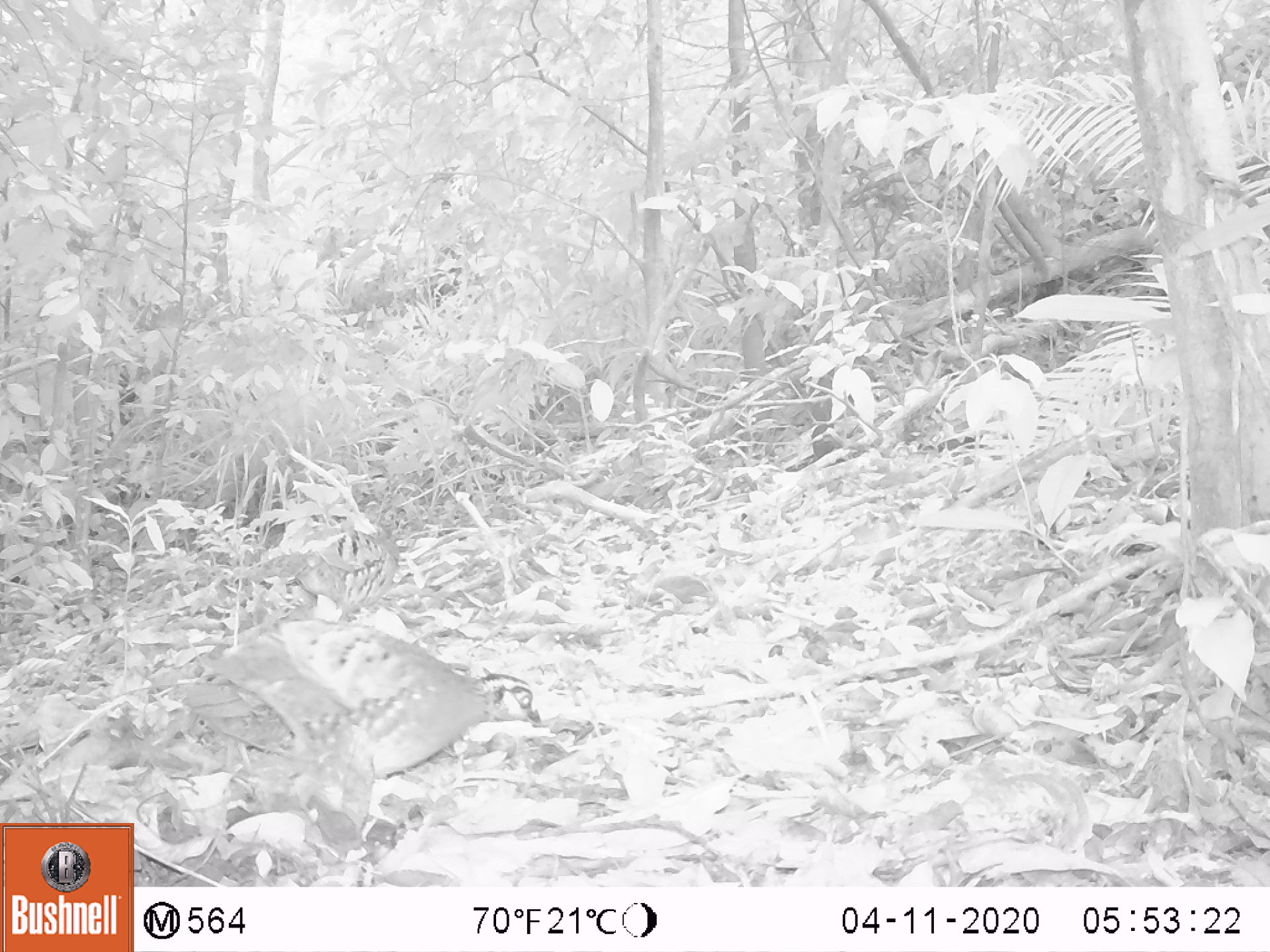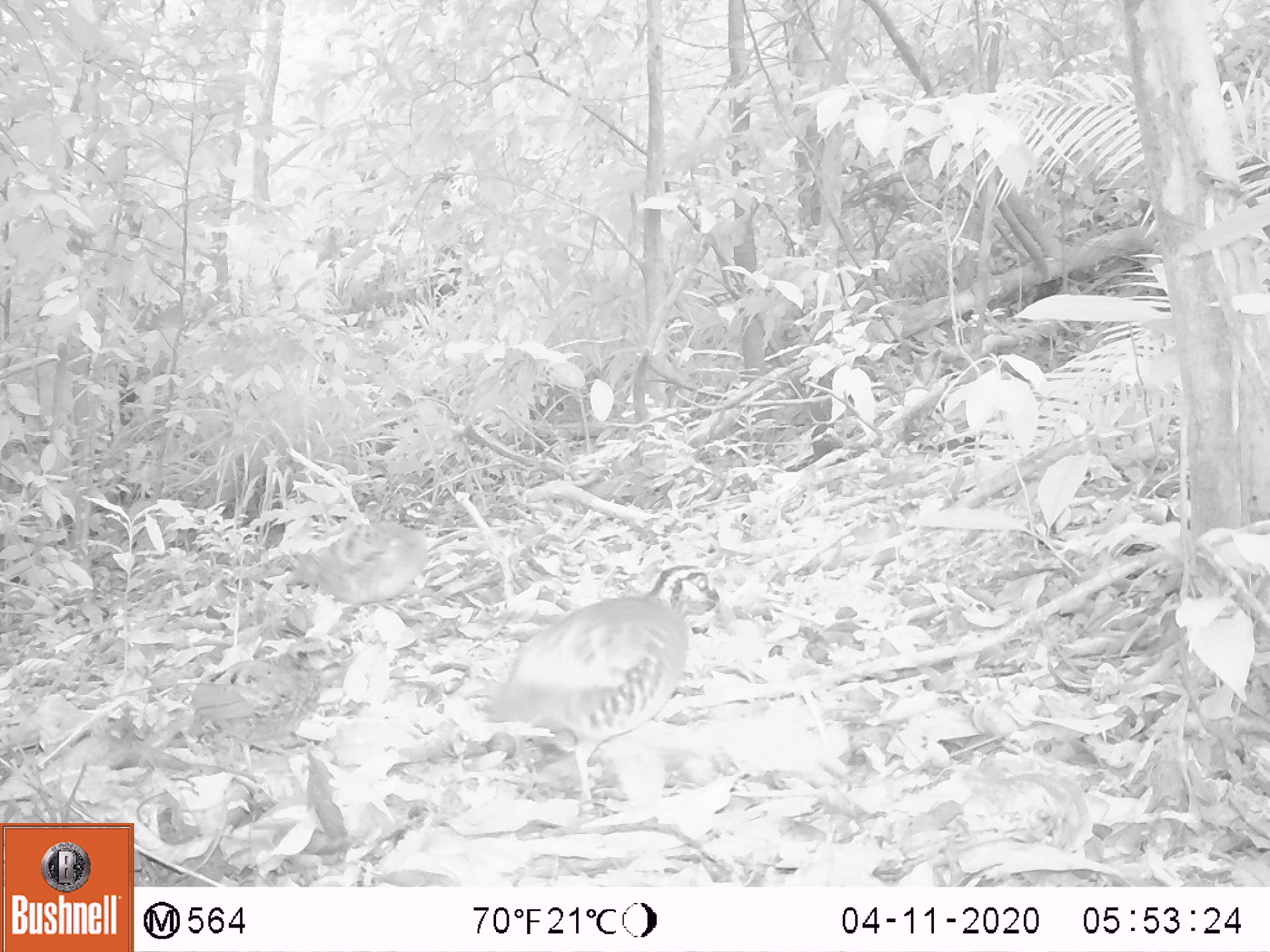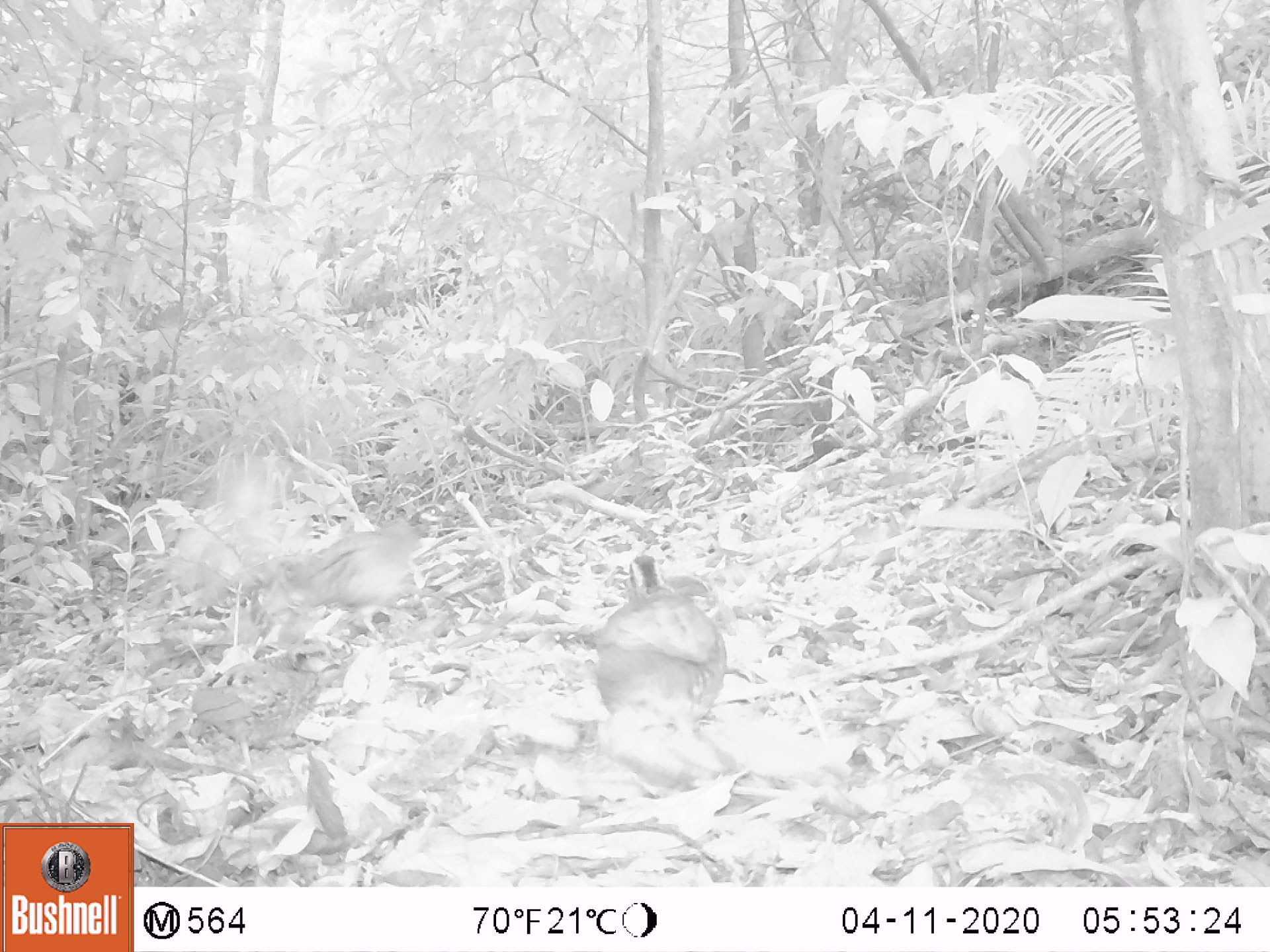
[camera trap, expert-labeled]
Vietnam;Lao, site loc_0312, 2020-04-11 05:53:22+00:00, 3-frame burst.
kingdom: Animalia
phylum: Chordata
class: Aves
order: Galliformes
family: Phasianidae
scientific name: Phasianidae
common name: partridge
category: unidentified partridge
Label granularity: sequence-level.